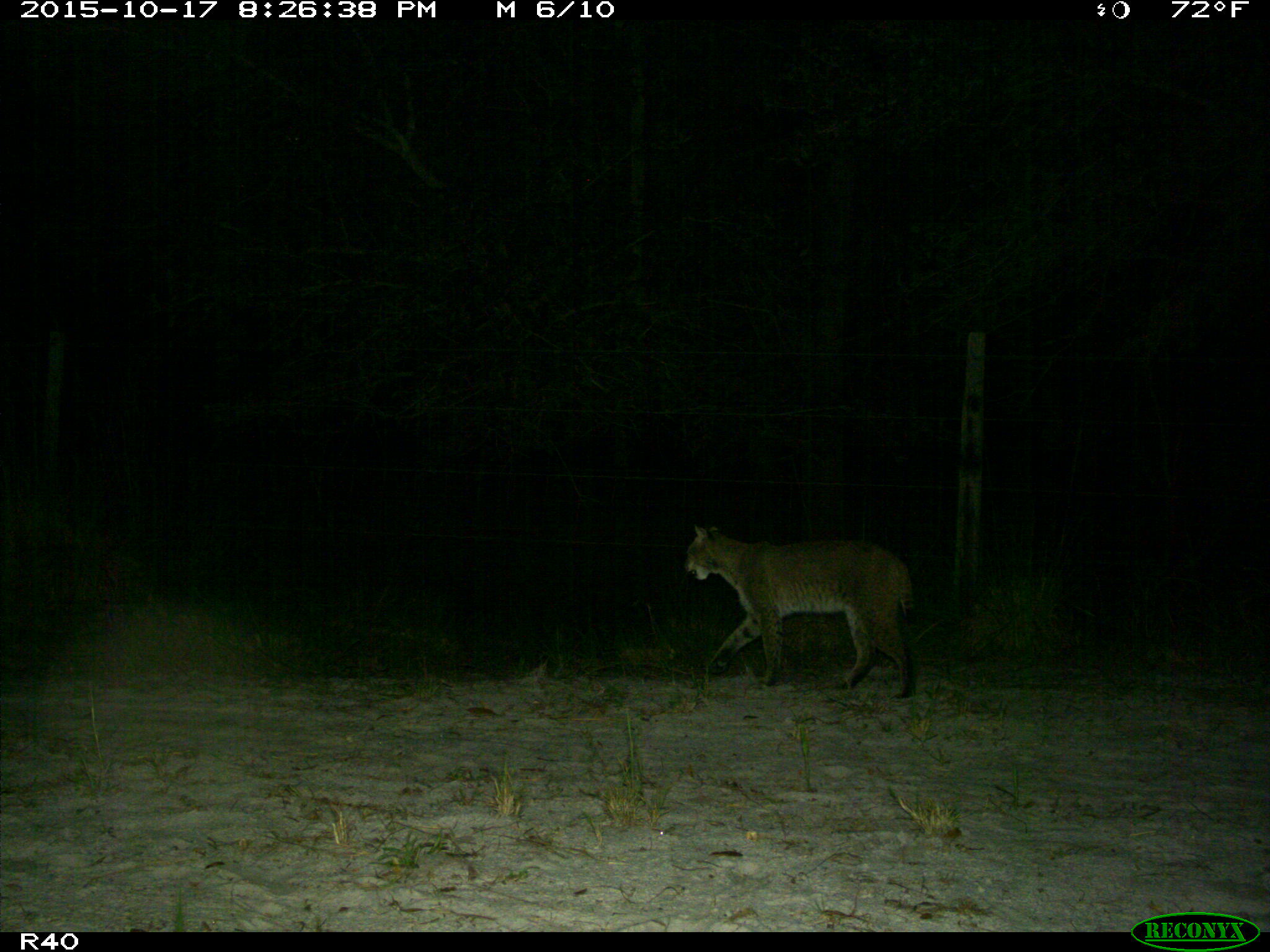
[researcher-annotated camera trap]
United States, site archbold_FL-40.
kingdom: Animalia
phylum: Chordata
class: Mammalia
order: Carnivora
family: Felidae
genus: Lynx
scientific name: Lynx rufus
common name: bobcat